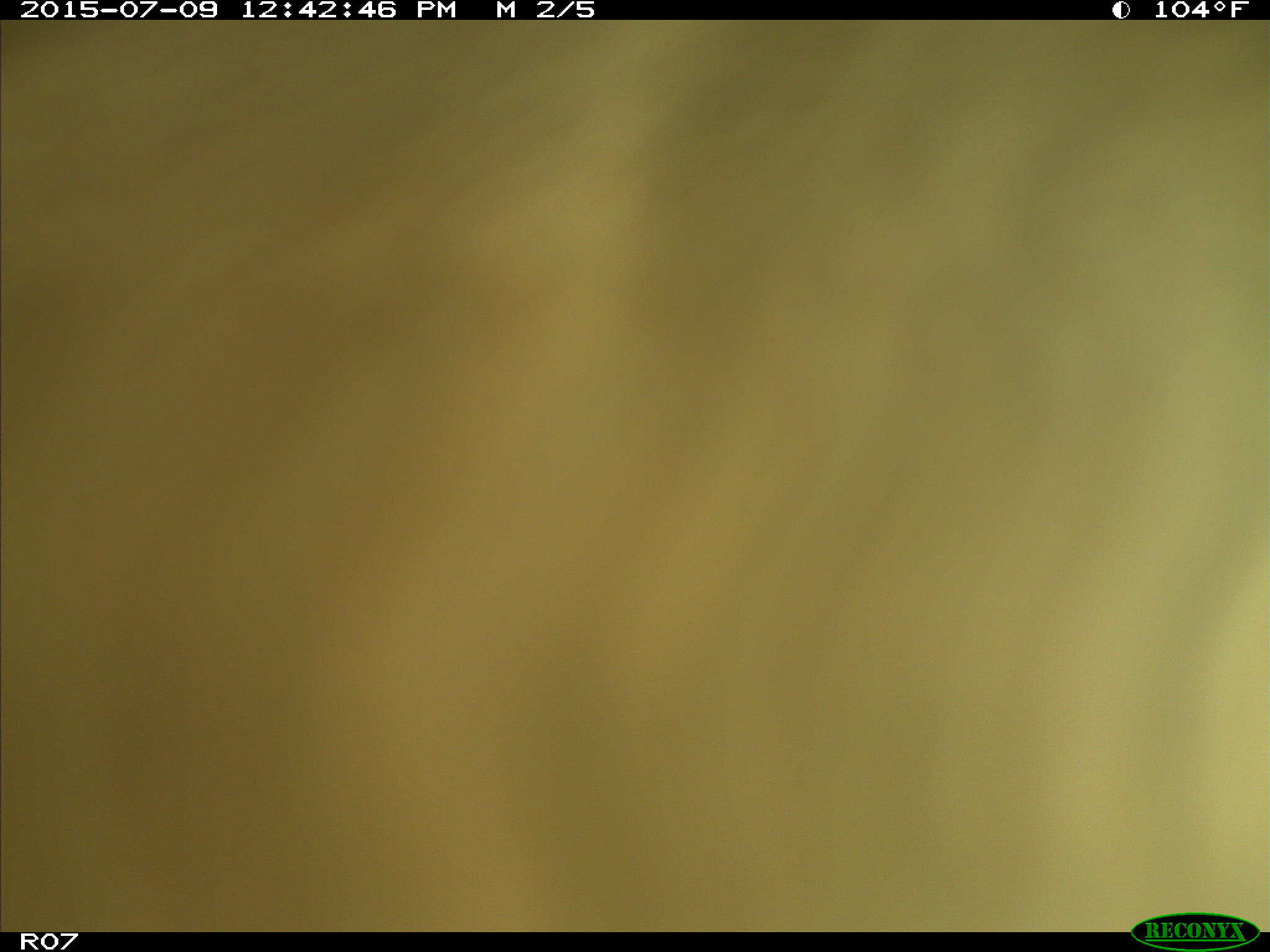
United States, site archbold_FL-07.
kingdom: Animalia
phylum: Chordata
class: Mammalia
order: Artiodactyla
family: Bovidae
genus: Bos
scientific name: Bos taurus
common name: domestic cow